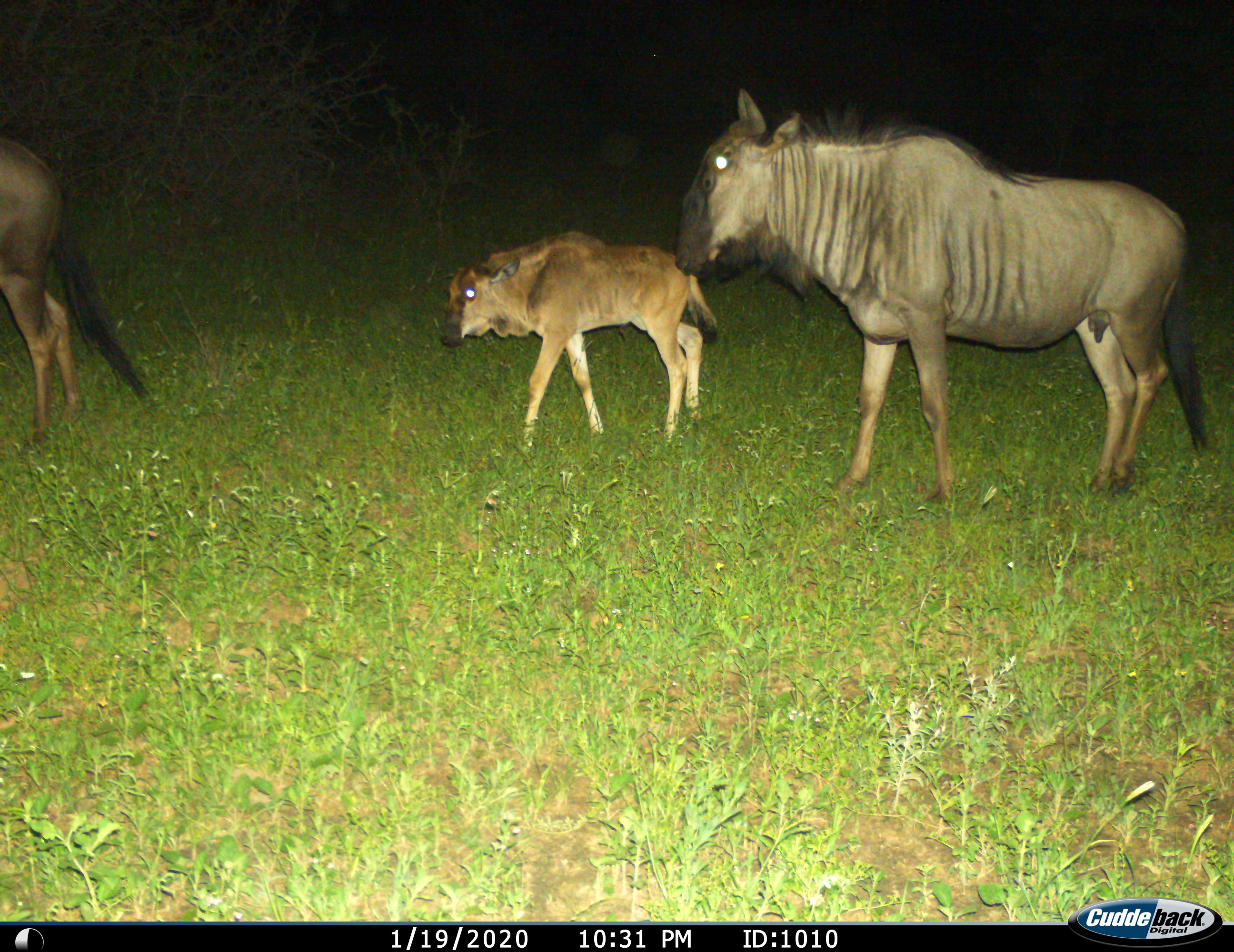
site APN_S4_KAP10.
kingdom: Animalia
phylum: Chordata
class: Mammalia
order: Artiodactyla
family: Bovidae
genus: Connochaetes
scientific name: Connochaetes taurinus taurinus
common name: blue wildebeest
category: wildebeestblue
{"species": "wildebeestblue (blue wildebeest) (Connochaetes taurinus taurinus)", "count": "3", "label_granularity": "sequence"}